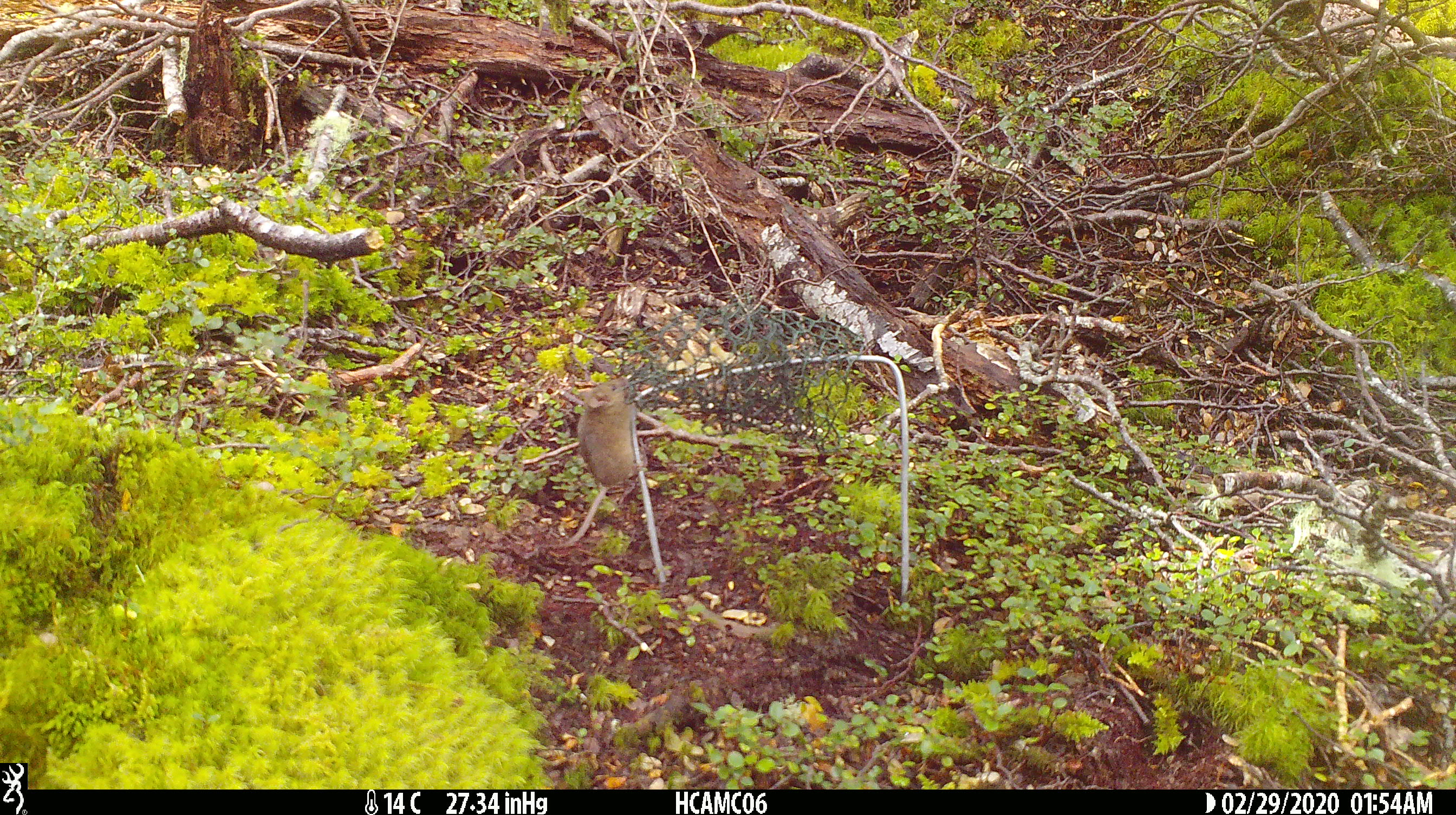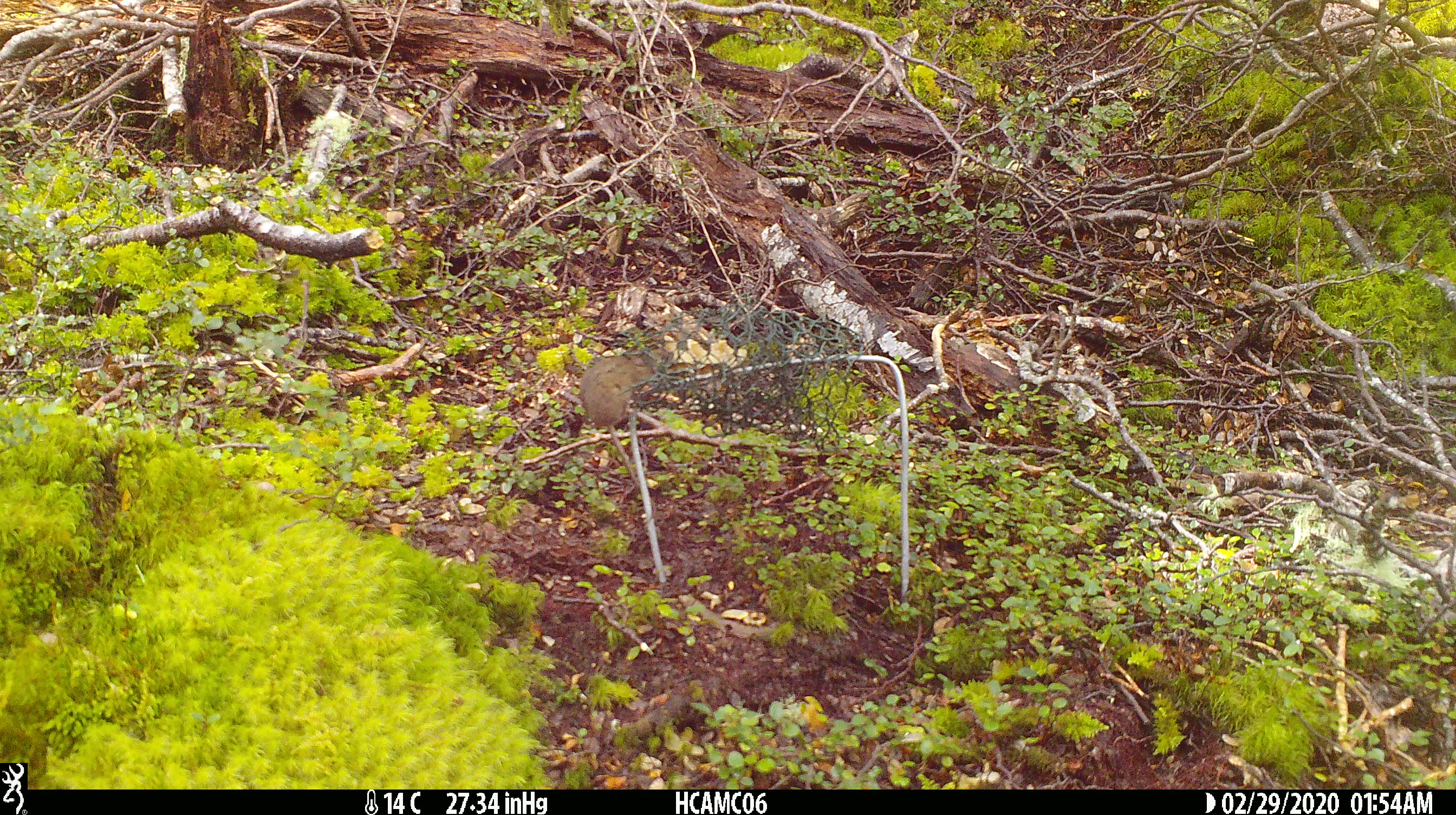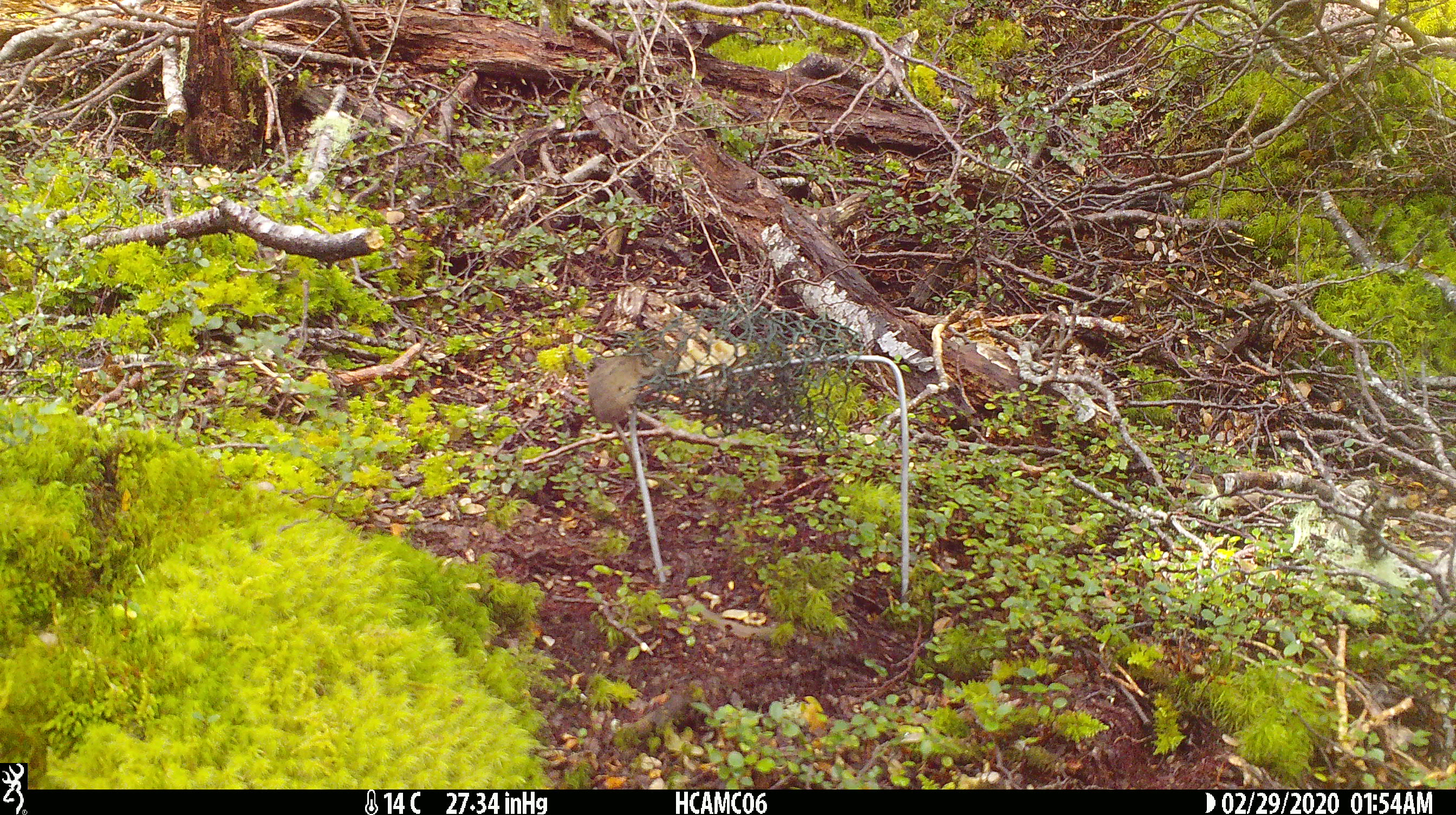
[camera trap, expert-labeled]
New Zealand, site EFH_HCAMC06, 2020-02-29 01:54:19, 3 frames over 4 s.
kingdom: Animalia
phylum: Chordata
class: Mammalia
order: Rodentia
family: Muridae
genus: Mus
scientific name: Mus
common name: mouse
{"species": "mouse (Mus)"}